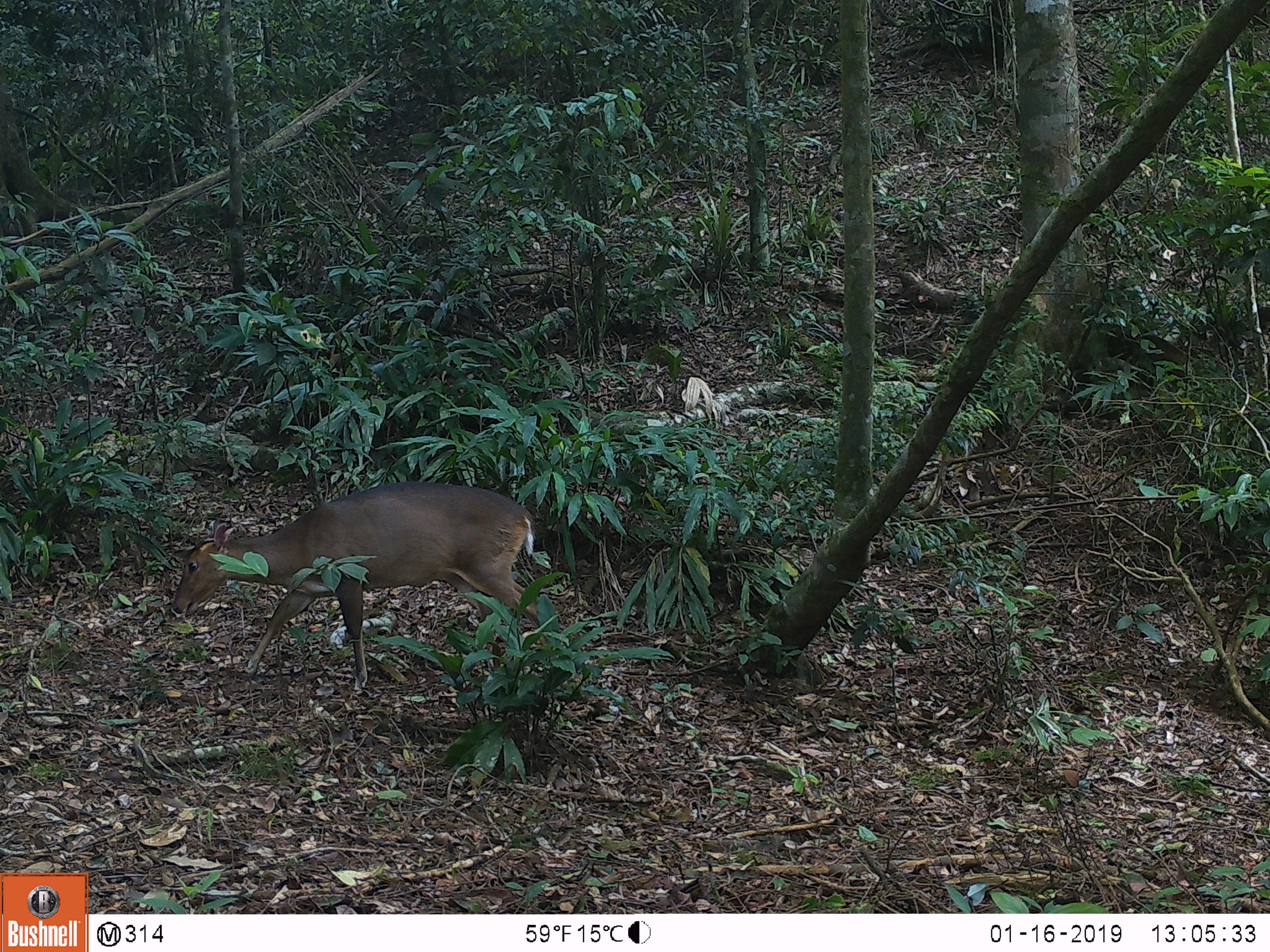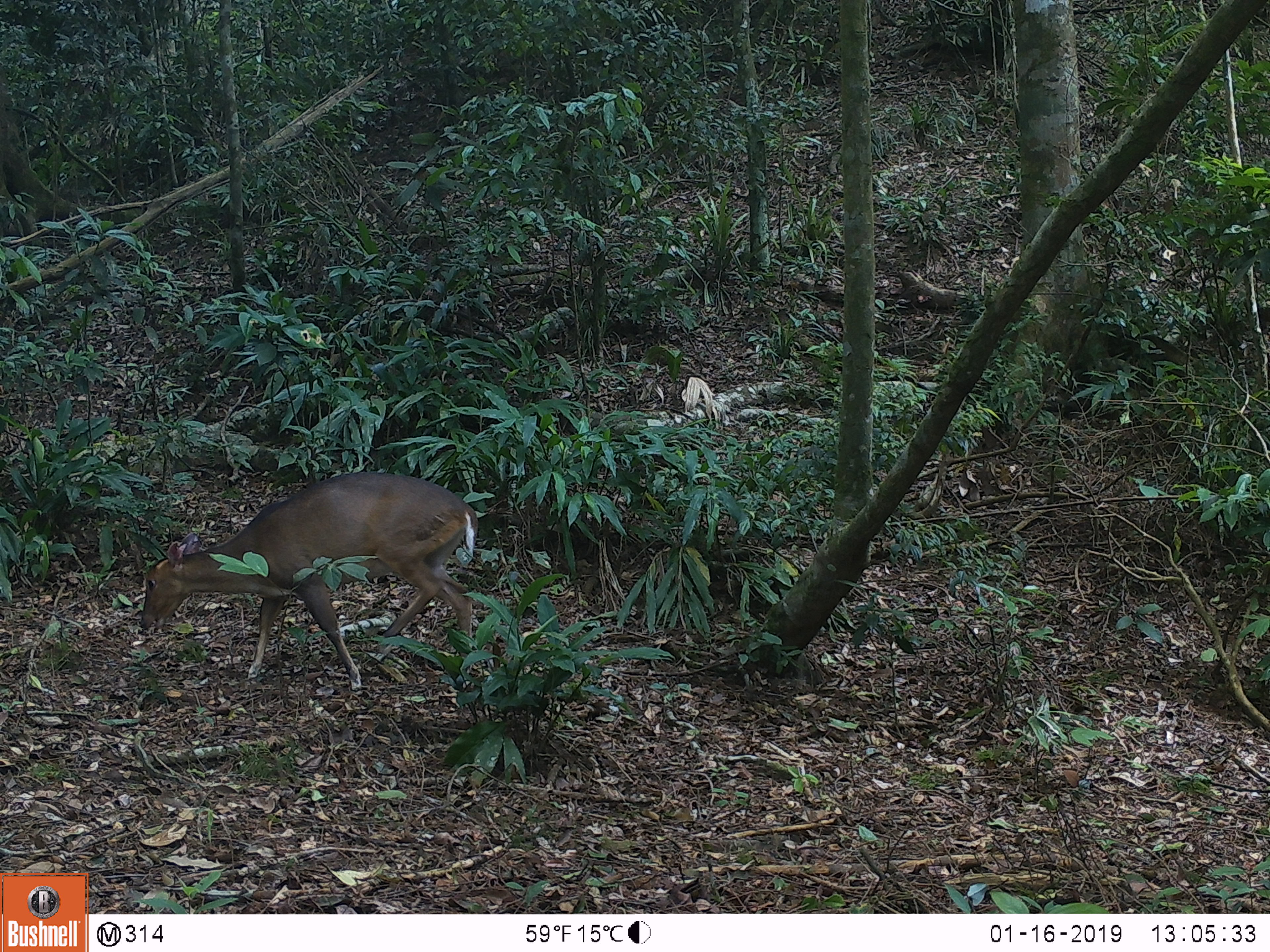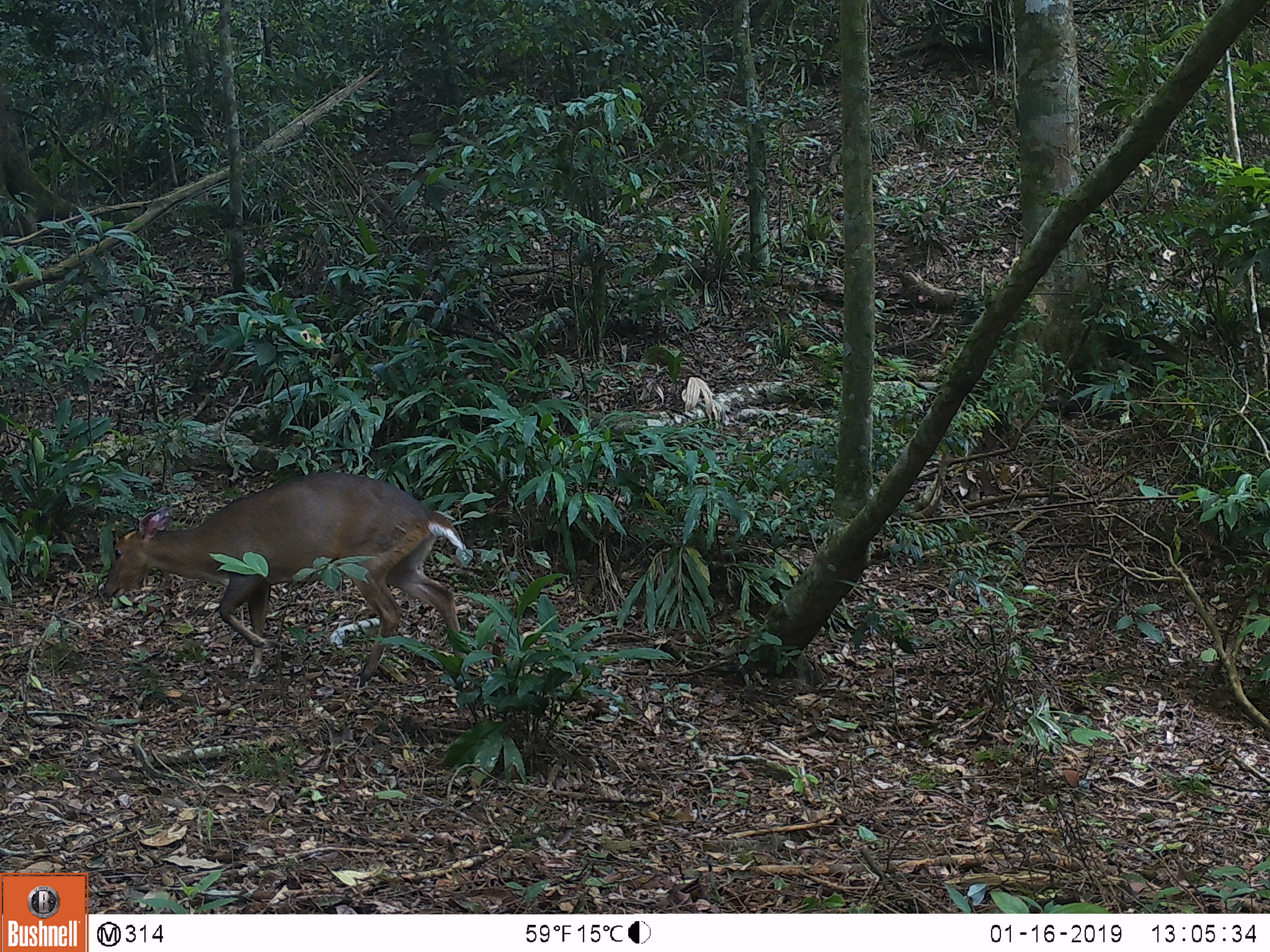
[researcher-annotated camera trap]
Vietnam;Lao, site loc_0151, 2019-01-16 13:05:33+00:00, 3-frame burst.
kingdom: Animalia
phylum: Chordata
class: Mammalia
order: Artiodactyla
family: Cervidae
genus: Muntiacus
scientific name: Muntiacus vuquangensis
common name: large-antlered muntjac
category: large antlered muntjac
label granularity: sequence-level